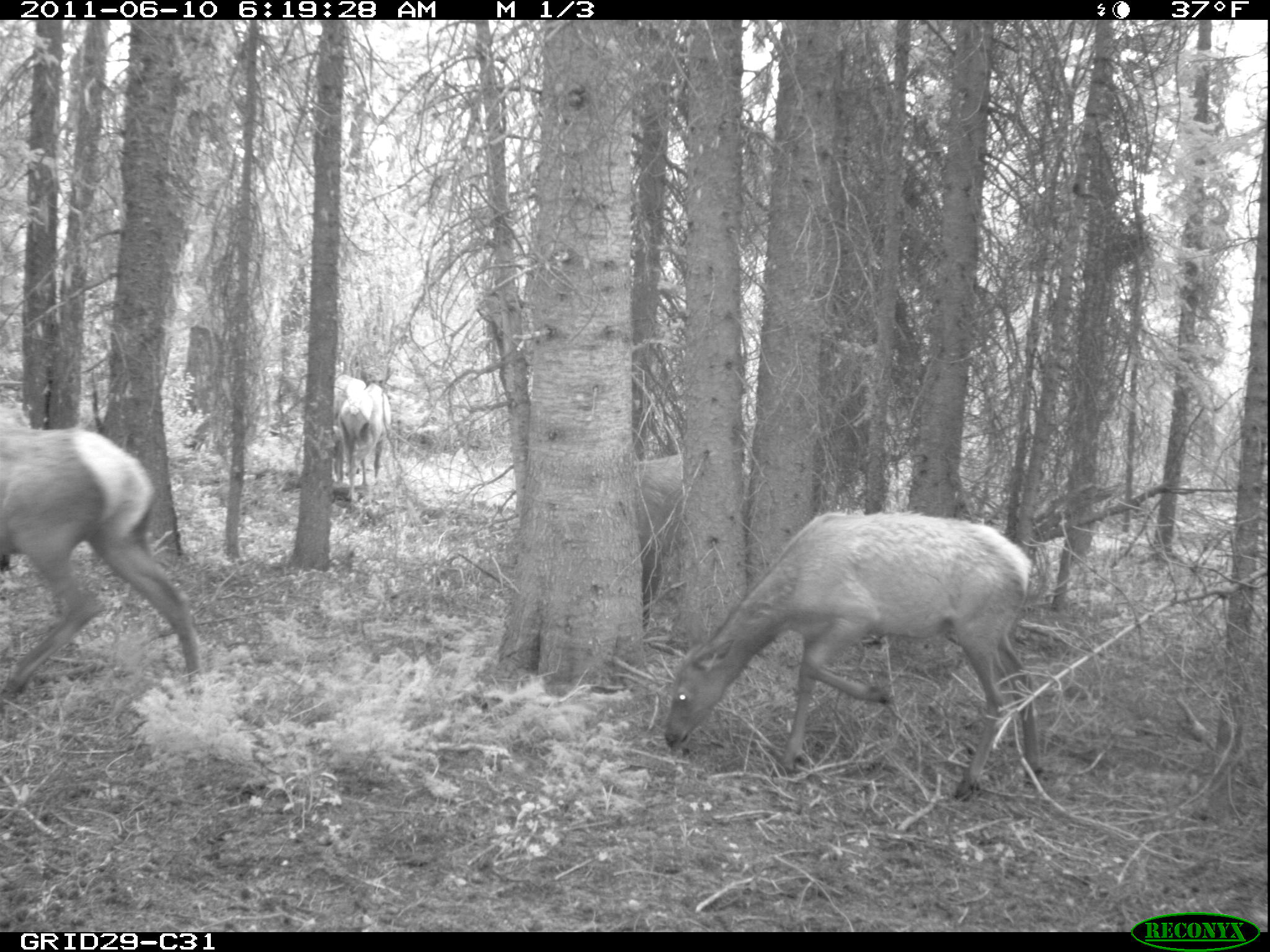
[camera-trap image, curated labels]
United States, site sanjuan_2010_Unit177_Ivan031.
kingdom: Animalia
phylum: Chordata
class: Mammalia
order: Artiodactyla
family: Cervidae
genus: Cervus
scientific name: Cervus elaphus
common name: red deer